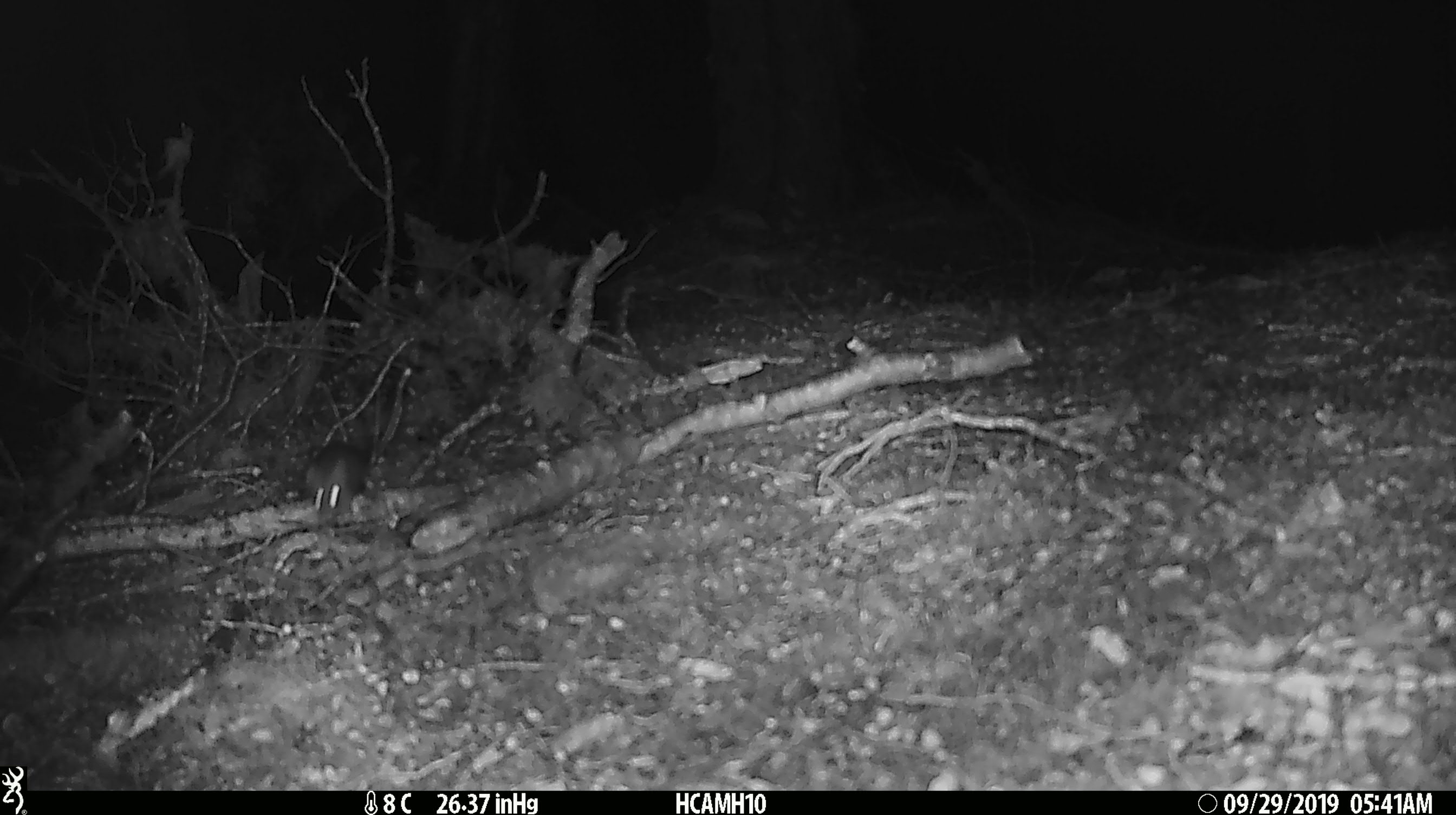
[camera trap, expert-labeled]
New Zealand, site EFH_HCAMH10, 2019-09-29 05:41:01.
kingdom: Animalia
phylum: Chordata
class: Mammalia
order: Rodentia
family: Muridae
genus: Mus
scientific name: Mus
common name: mouse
Mouse (Mus).